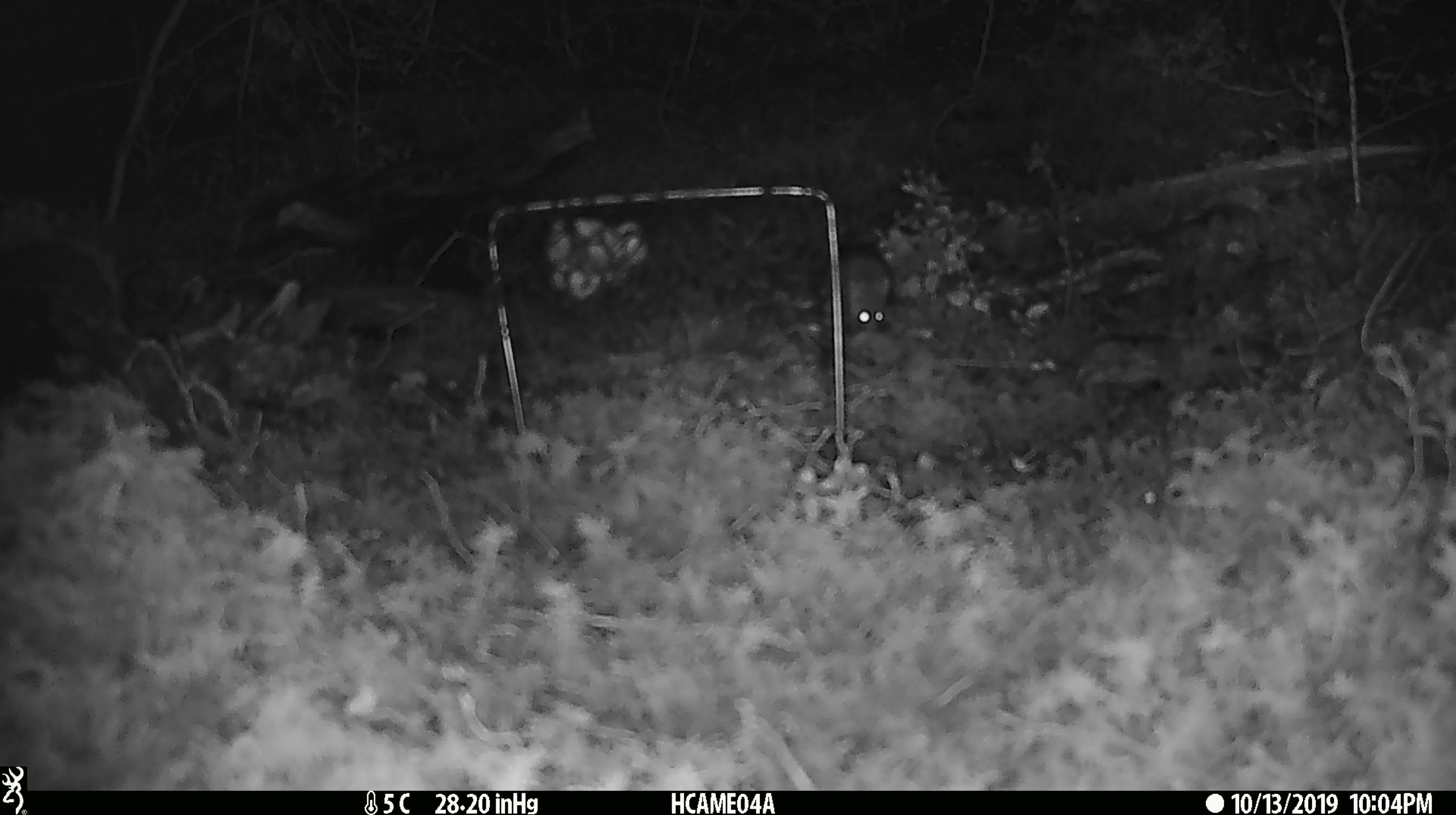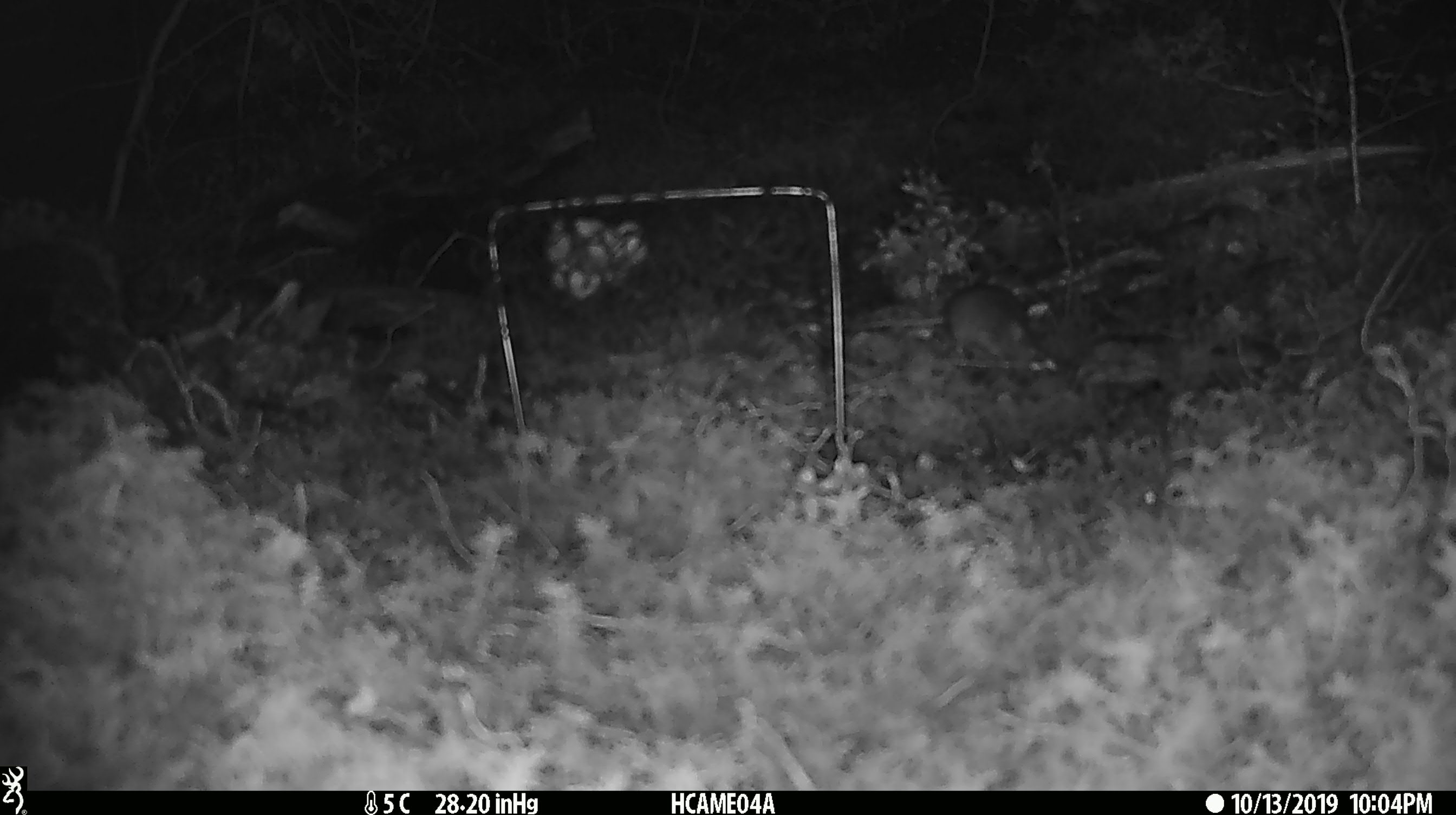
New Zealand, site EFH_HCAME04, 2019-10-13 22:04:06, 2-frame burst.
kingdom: Animalia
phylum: Chordata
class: Mammalia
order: Rodentia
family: Muridae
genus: Mus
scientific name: Mus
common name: mouse